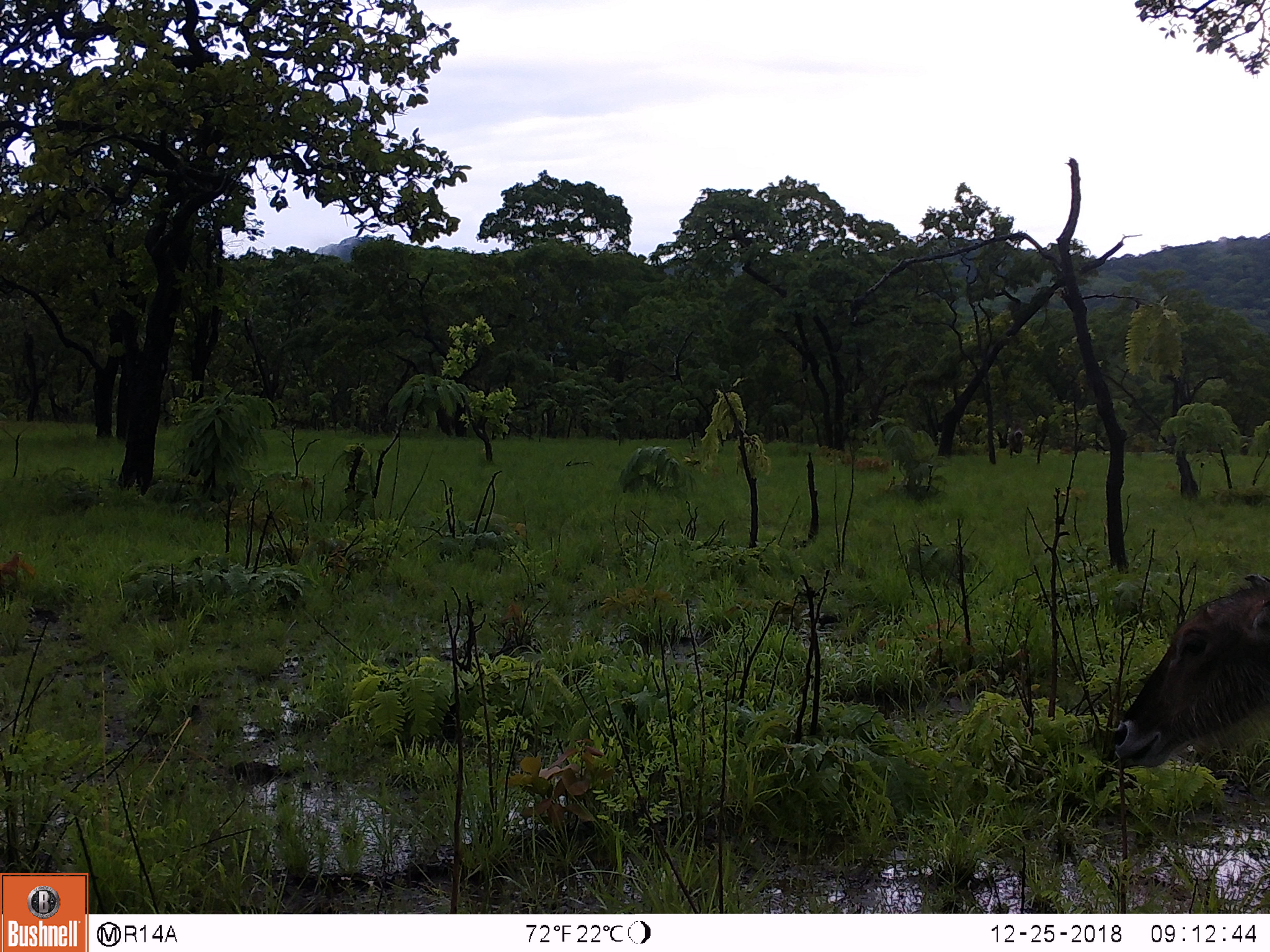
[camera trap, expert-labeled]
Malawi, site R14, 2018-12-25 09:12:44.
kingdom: Animalia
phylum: Chordata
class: Mammalia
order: Artiodactyla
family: Bovidae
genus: Kobus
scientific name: Kobus ellipsiprymnus ellipsiprymnus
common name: common waterbuck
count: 1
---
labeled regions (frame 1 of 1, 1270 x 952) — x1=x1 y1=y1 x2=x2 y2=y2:
common waterbuck: x1=1098 y1=561 x2=1270 y2=793